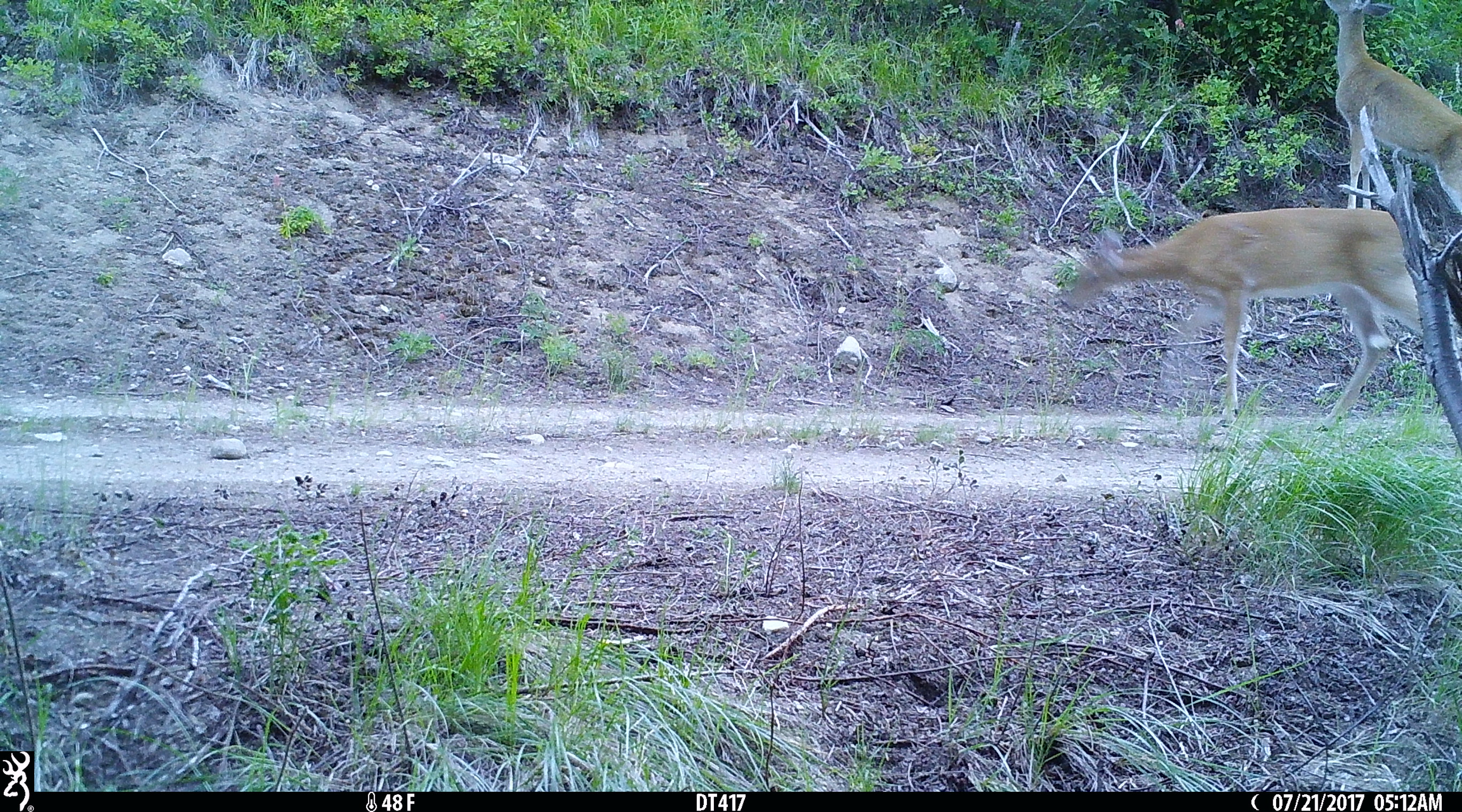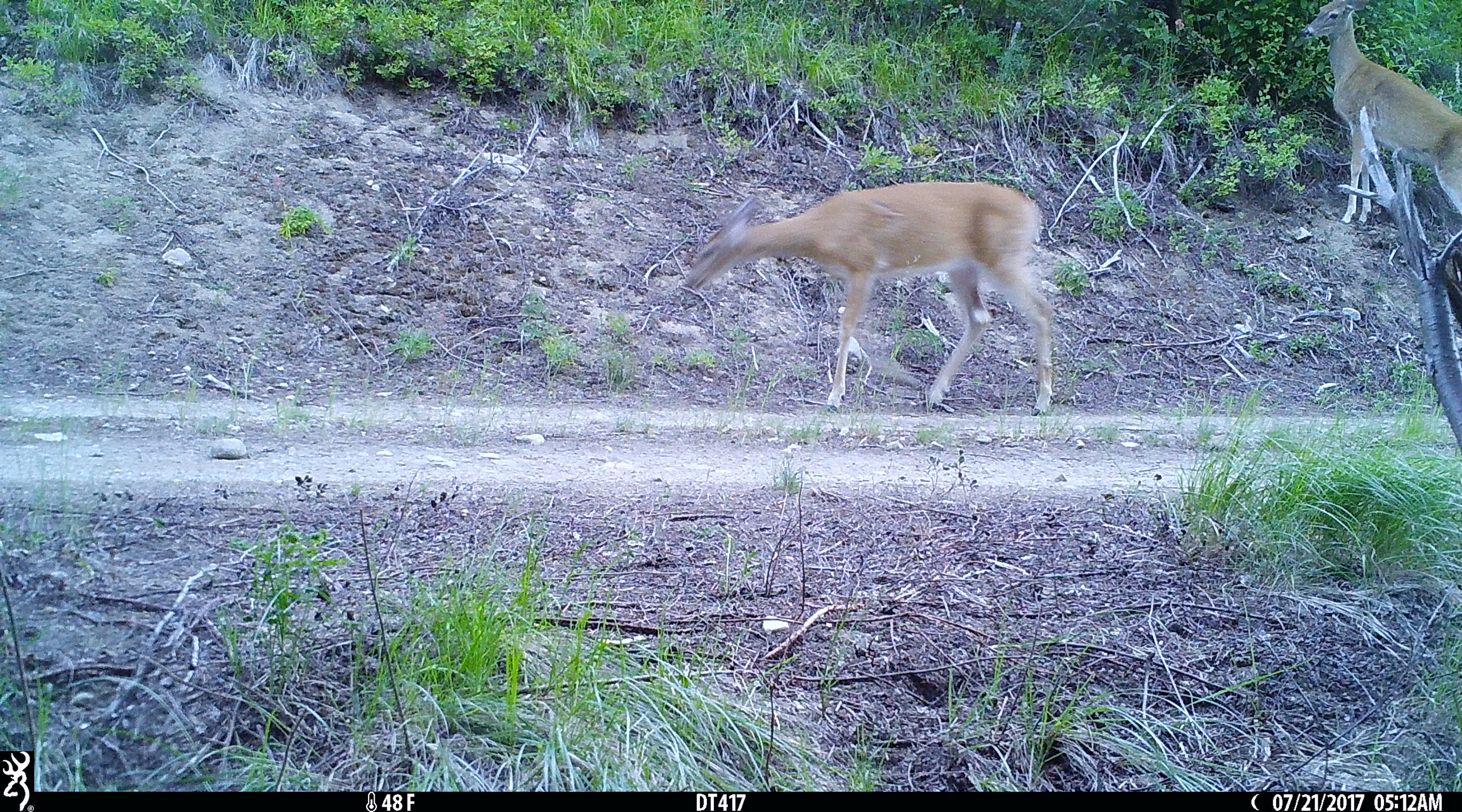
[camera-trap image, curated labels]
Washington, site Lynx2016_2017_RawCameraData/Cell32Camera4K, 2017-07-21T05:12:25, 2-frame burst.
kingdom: Animalia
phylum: Chordata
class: Mammalia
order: Artiodactyla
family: Cervidae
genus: Odocoileus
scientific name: Odocoileus virginianus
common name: white-tailed deer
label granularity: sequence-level